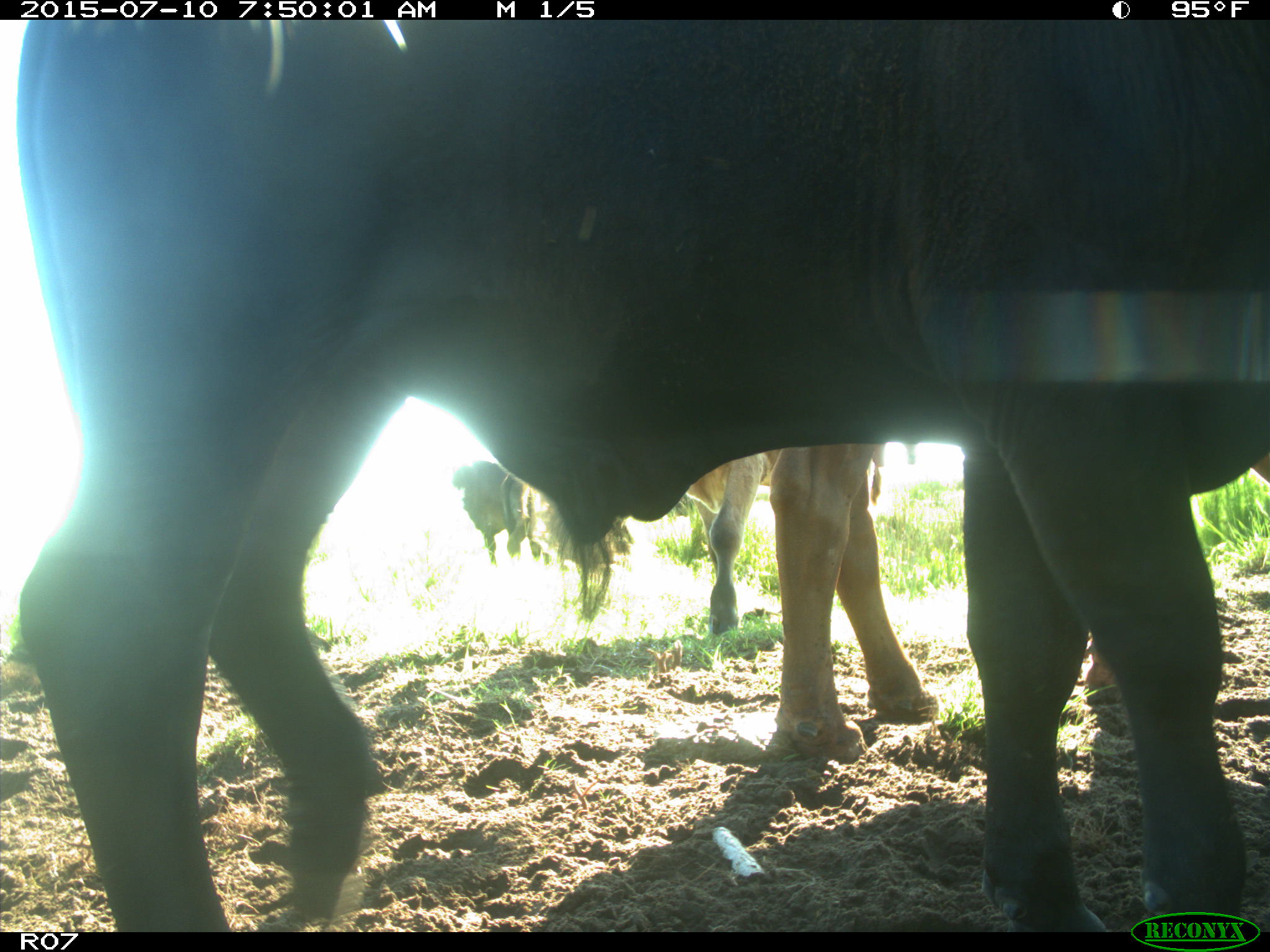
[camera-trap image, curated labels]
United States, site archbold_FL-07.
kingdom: Animalia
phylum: Chordata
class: Mammalia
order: Artiodactyla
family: Bovidae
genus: Bos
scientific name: Bos taurus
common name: domestic cow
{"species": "Bos taurus (domestic cow)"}